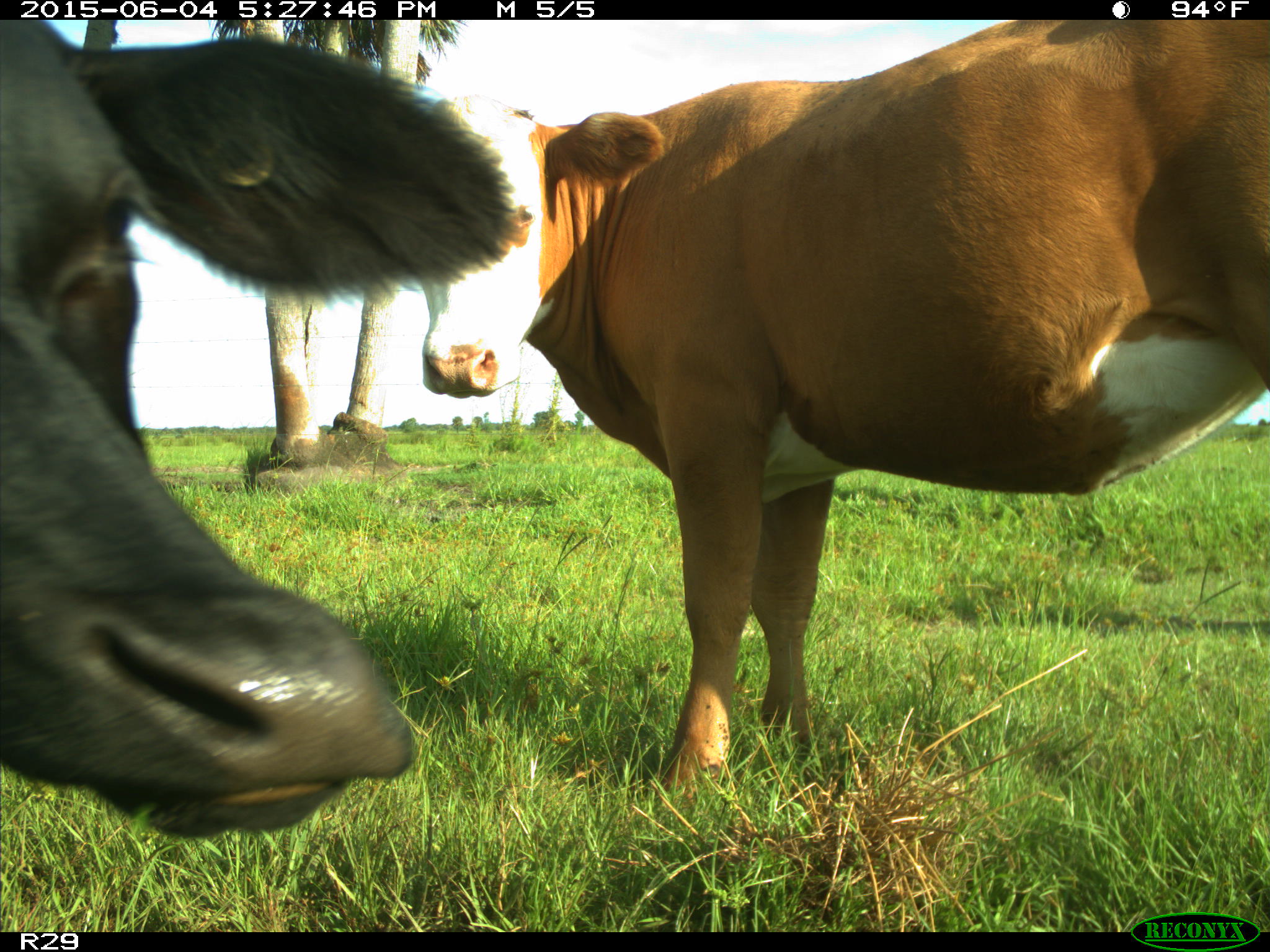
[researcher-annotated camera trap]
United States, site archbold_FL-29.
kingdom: Animalia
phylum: Chordata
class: Mammalia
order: Artiodactyla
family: Bovidae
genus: Bos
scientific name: Bos taurus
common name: domestic cow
Bos taurus (domestic cow).